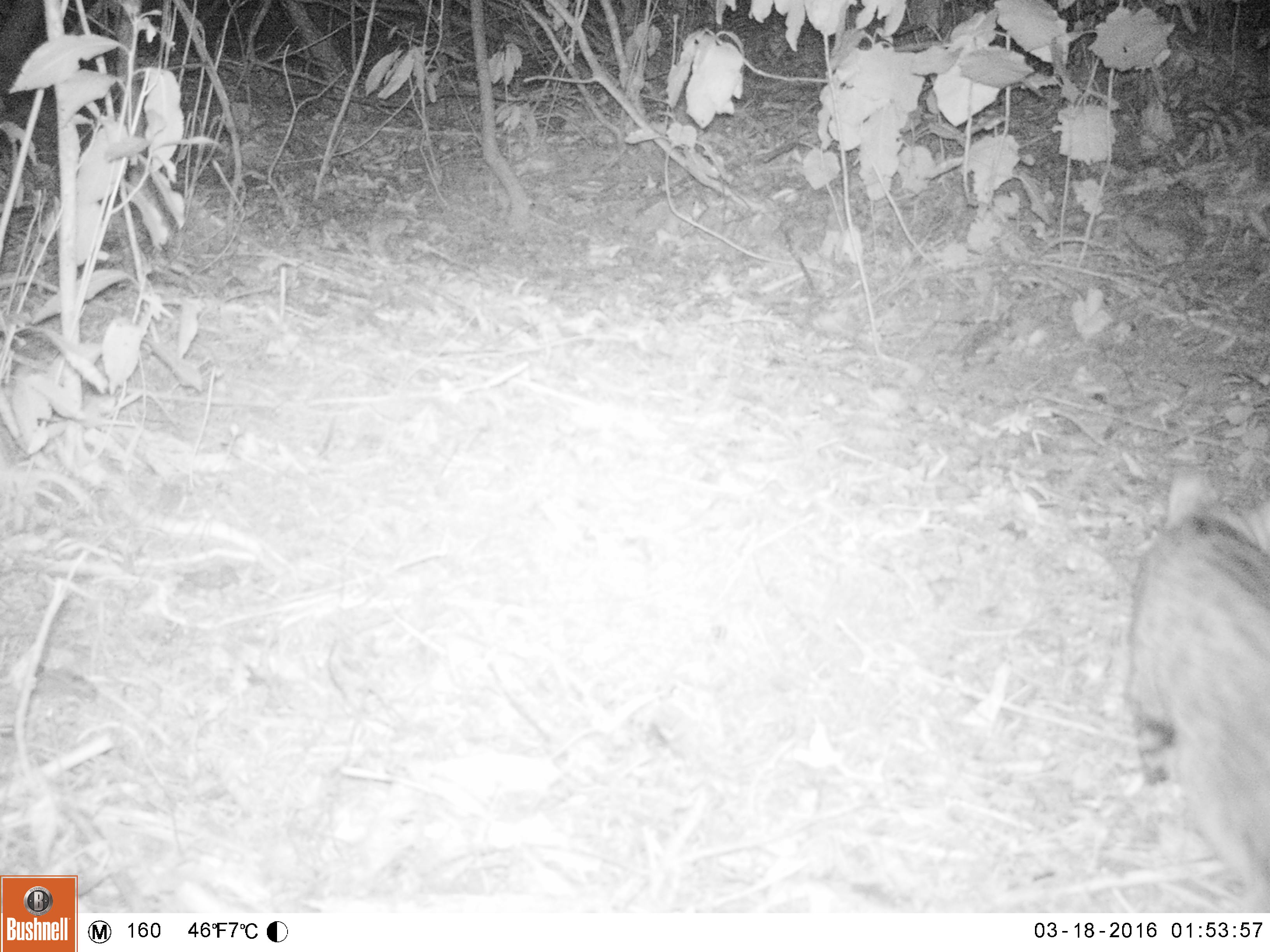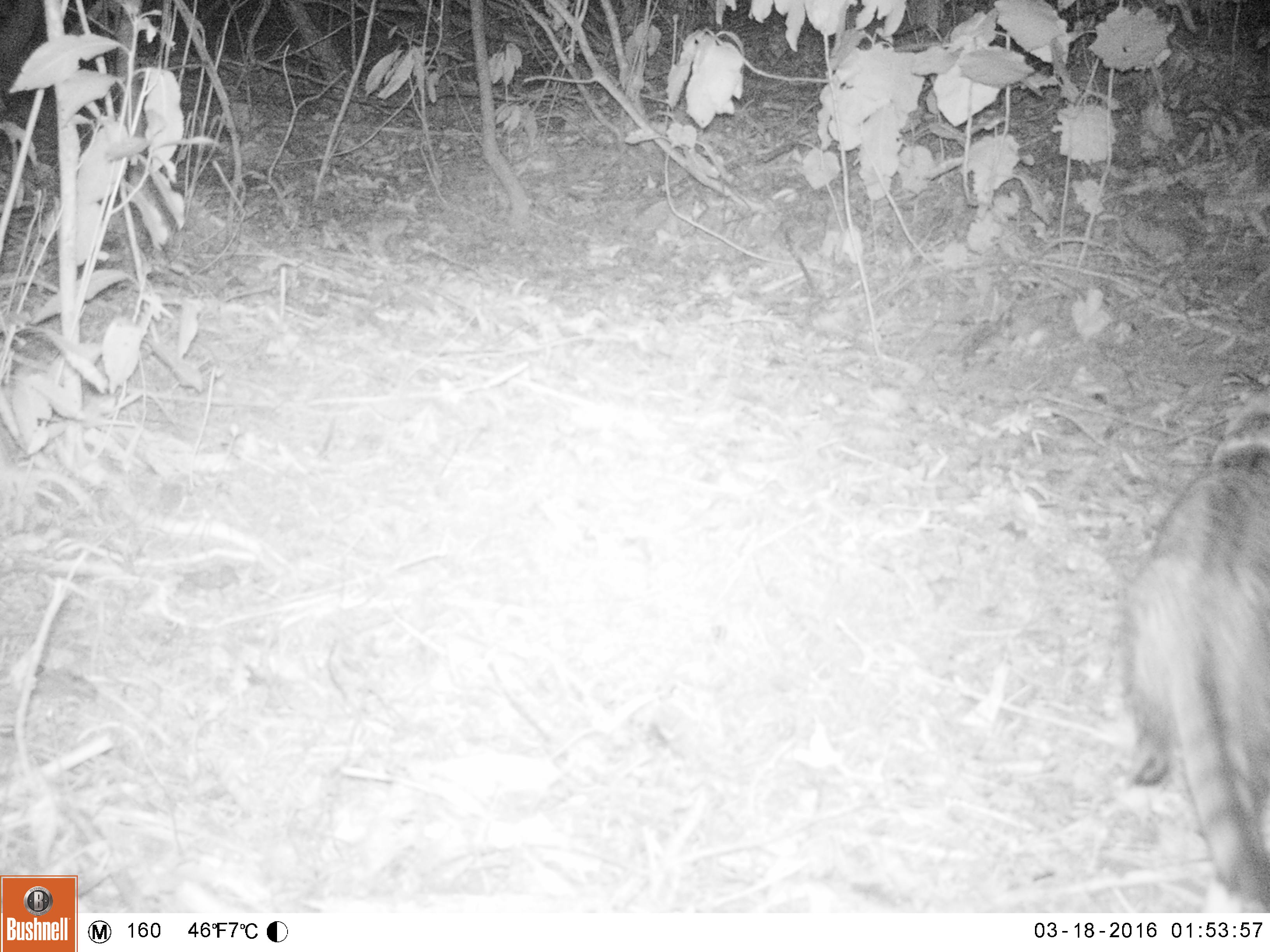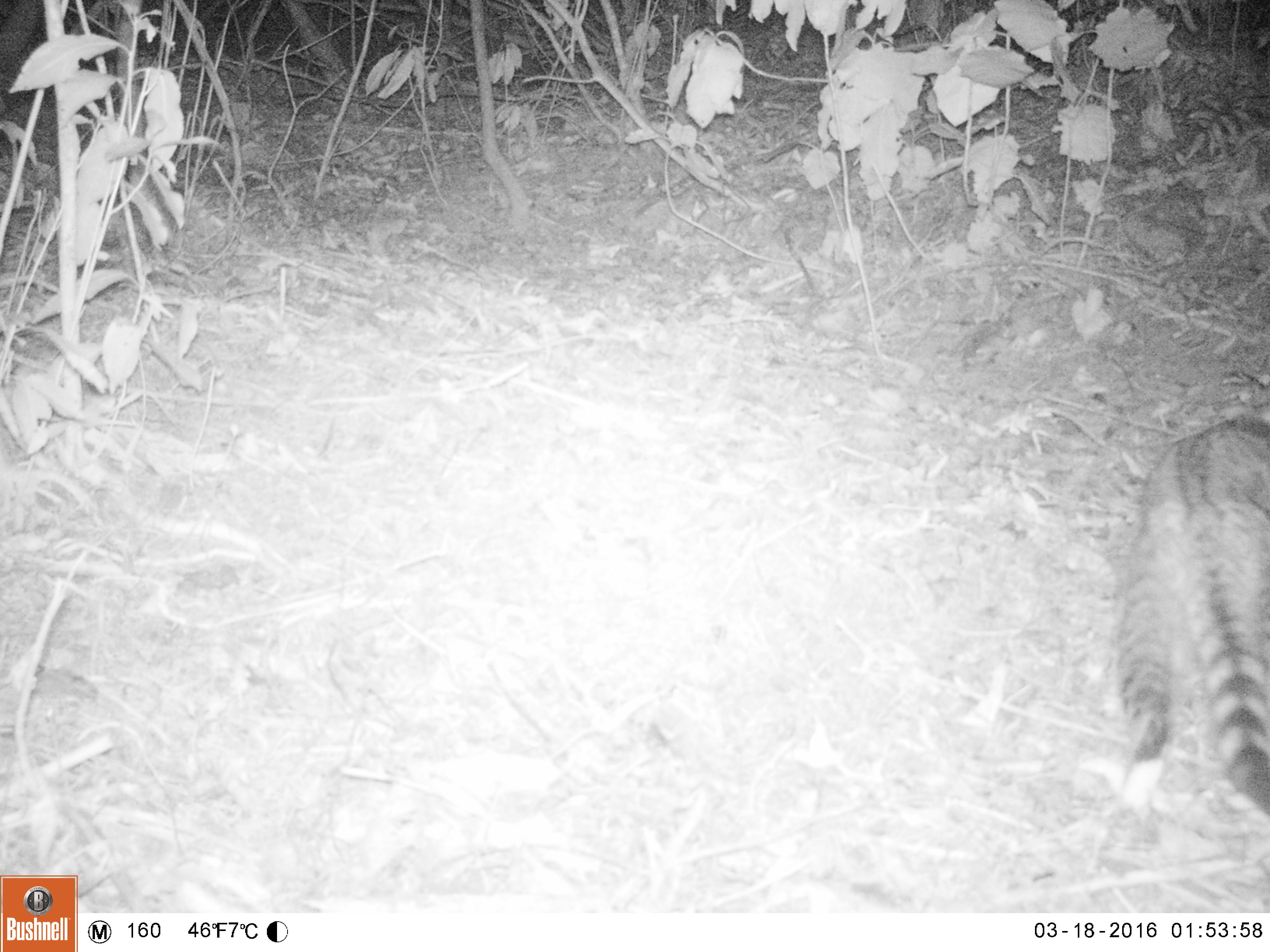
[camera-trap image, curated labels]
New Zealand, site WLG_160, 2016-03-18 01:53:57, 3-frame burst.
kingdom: Animalia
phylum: Chordata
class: Mammalia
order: Carnivora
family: Felidae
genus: Felis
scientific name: Felis catus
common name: domestic cat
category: cat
Cat (domestic cat) (Felis catus).